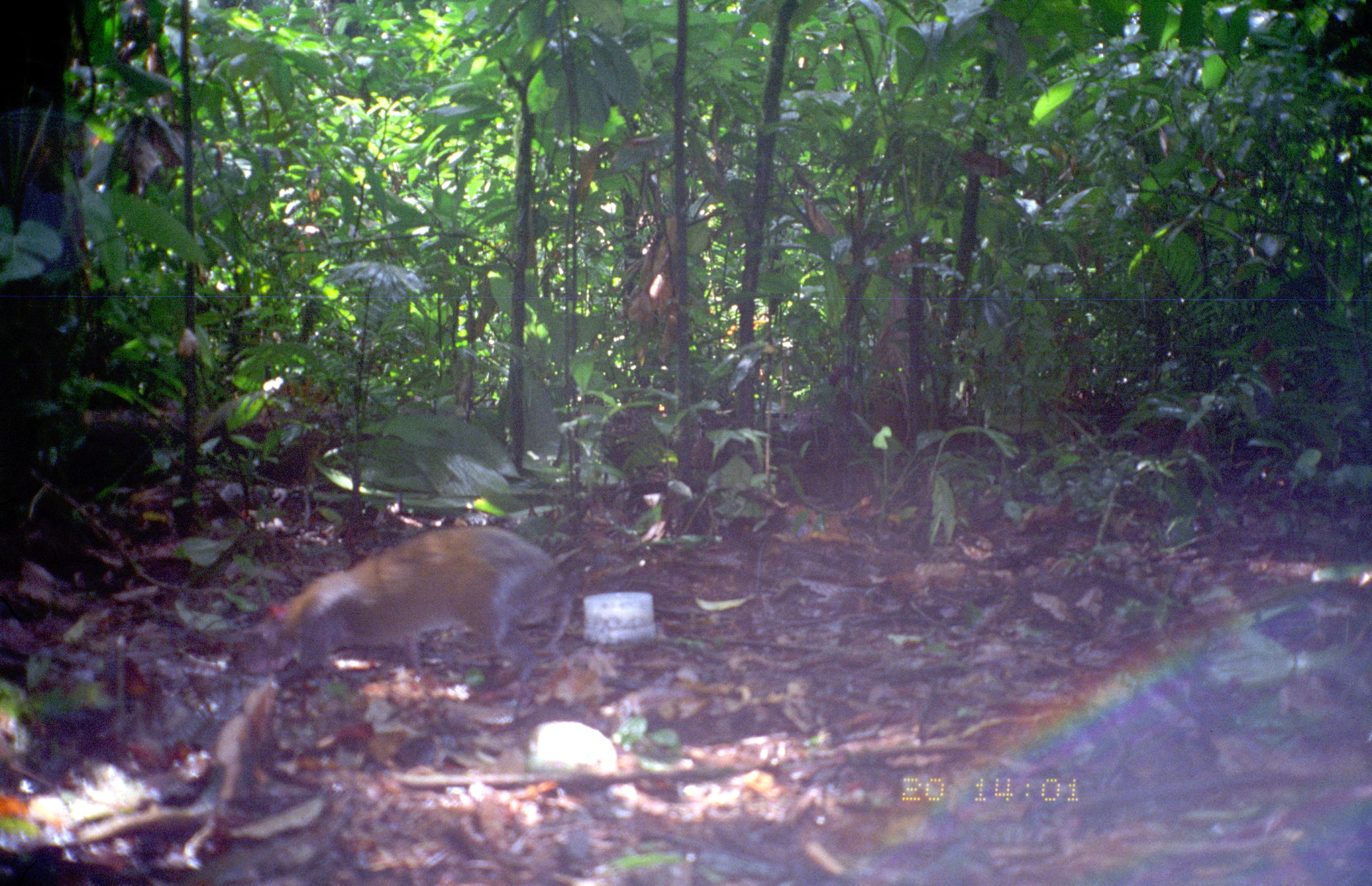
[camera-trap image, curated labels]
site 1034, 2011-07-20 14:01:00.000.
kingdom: Animalia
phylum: Chordata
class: Mammalia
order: Rodentia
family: Dasyproctidae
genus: Dasyprocta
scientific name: Dasyprocta punctata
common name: central american agouti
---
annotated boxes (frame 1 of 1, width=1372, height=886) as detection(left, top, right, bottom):
dasyprocta punctata: detection(230, 524, 573, 685)